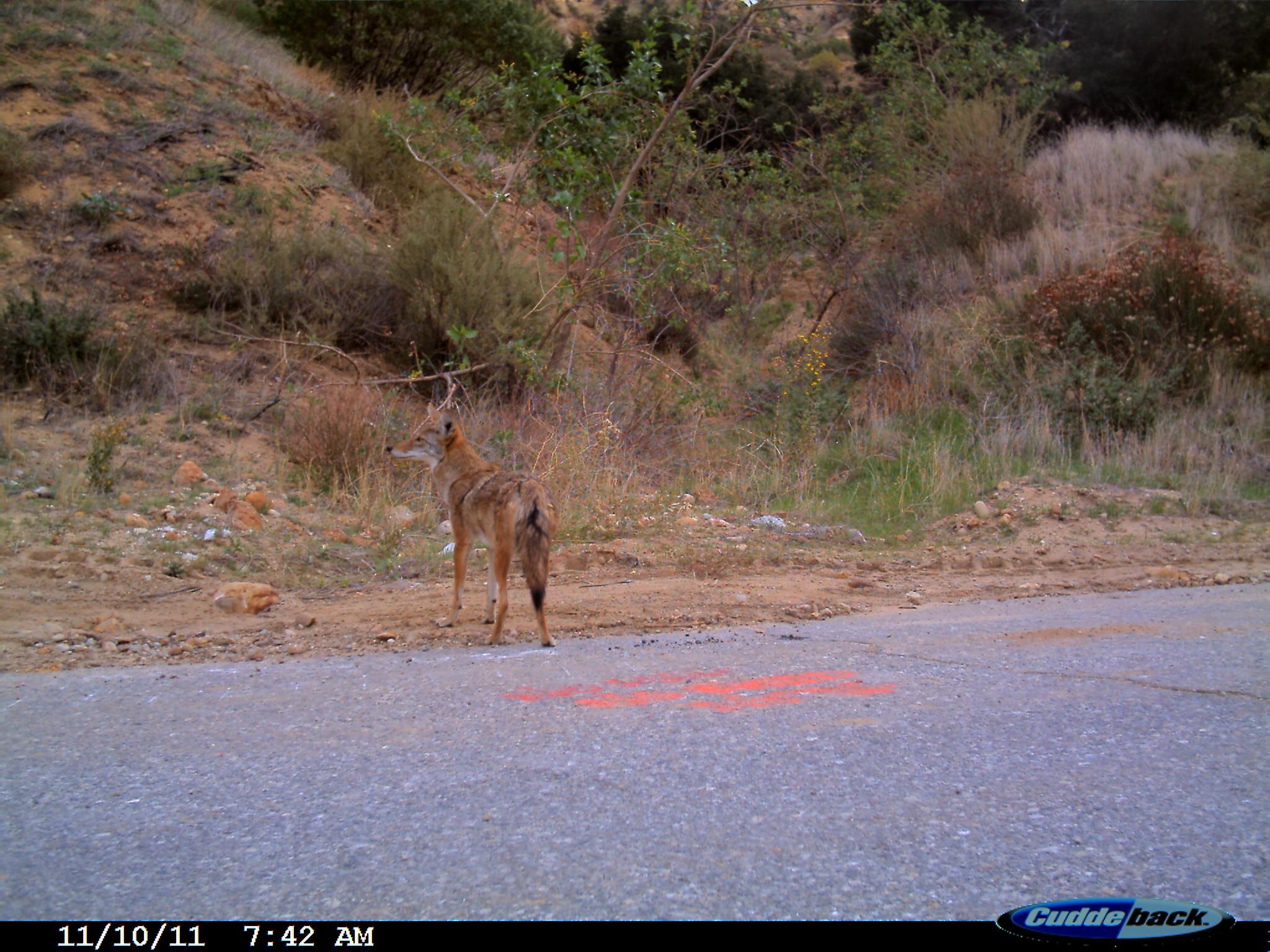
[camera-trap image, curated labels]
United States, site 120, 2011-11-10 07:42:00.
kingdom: Animalia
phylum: Chordata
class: Mammalia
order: Carnivora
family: Canidae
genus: Canis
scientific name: Canis latrans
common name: coyote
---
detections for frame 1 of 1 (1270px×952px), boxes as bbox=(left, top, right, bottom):
coyote: bbox=(376, 389, 584, 654)